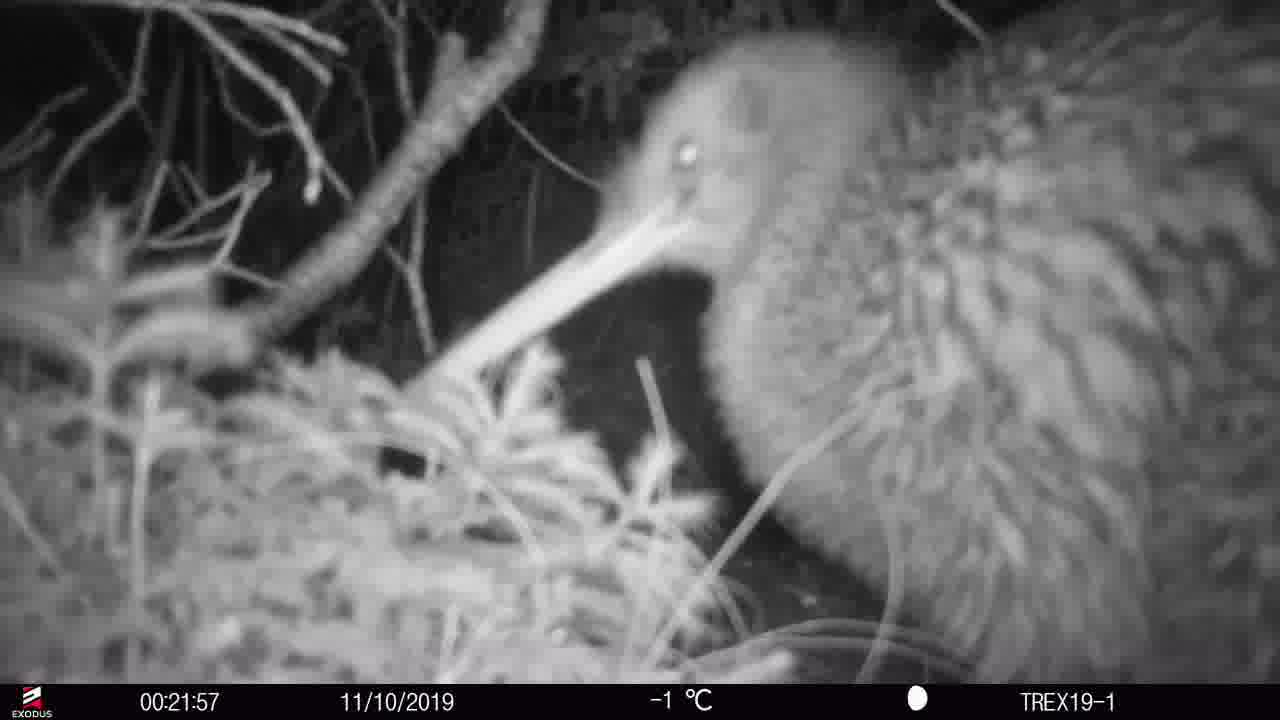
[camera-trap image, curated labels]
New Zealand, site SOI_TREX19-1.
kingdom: Animalia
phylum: Chordata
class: Aves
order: Apterygiformes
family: Apterygidae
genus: Apteryx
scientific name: Apteryx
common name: kiwi